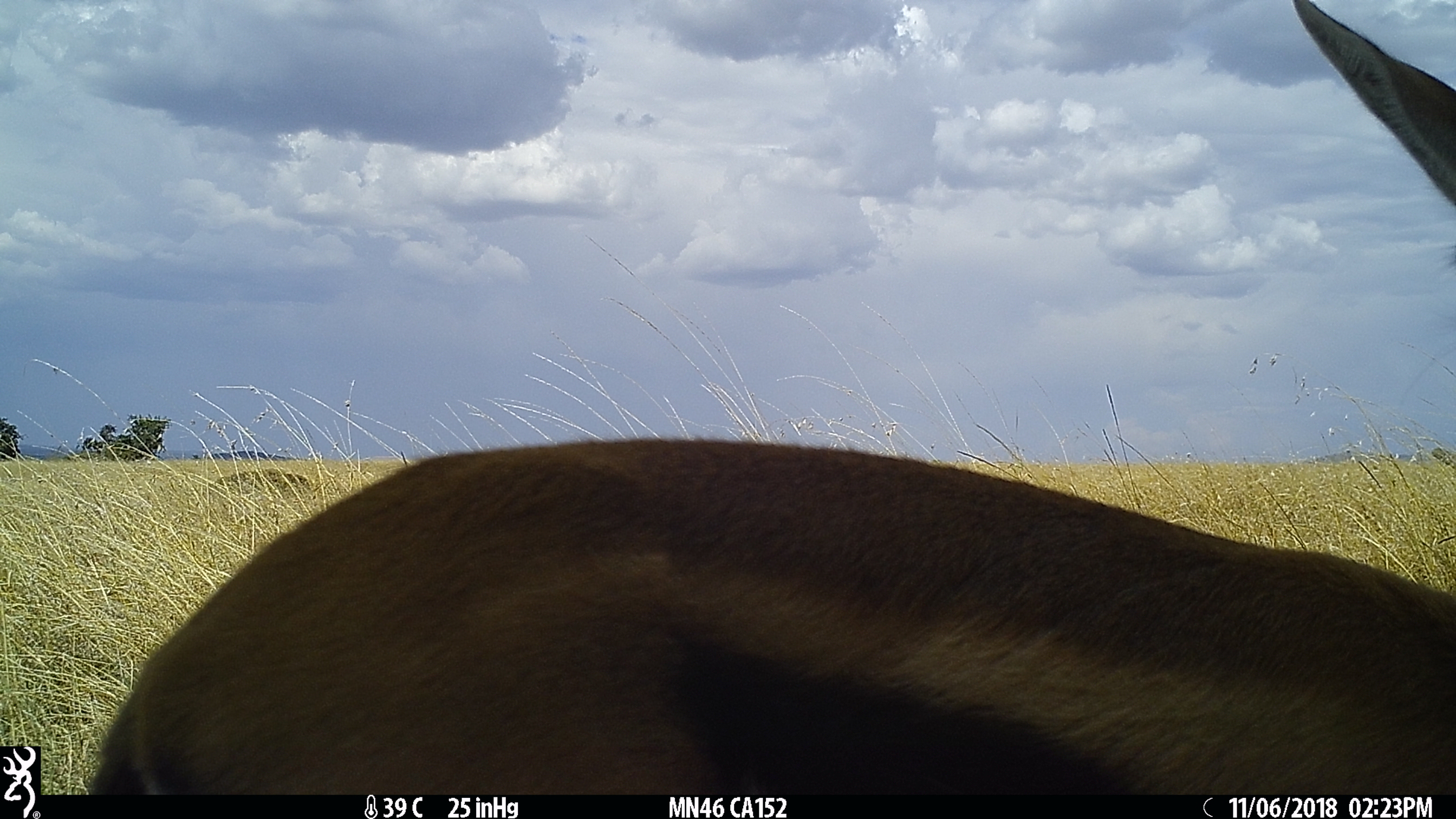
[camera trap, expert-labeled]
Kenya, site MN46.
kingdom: Animalia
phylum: Chordata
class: Mammalia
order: Artiodactyla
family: Bovidae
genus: Eudorcas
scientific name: Eudorcas thomsonii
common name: thomon's gazelle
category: gazelle thomsons